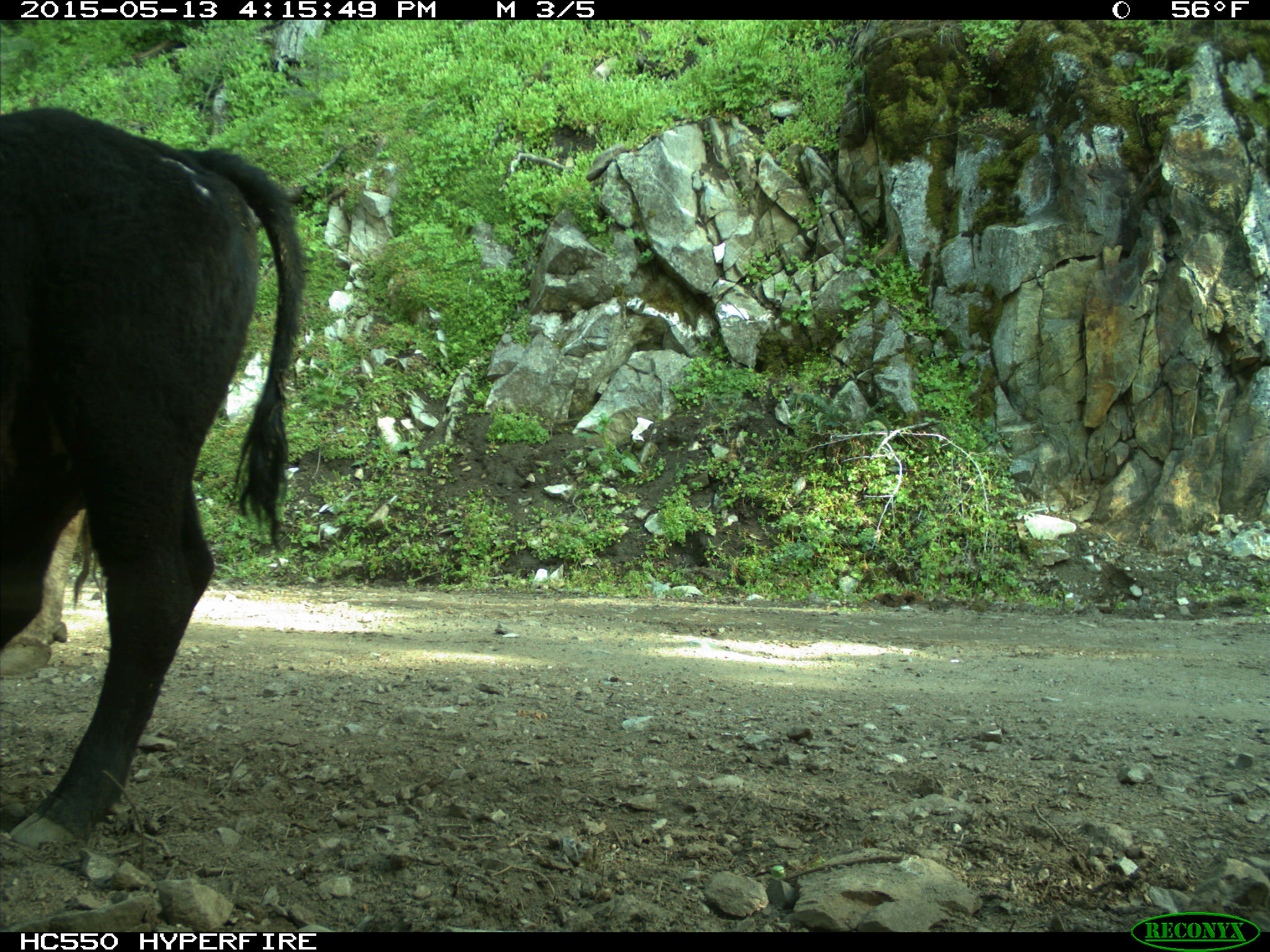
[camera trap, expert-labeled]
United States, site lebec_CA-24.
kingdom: Animalia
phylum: Chordata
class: Mammalia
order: Artiodactyla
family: Bovidae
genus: Bos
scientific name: Bos taurus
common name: domestic cow